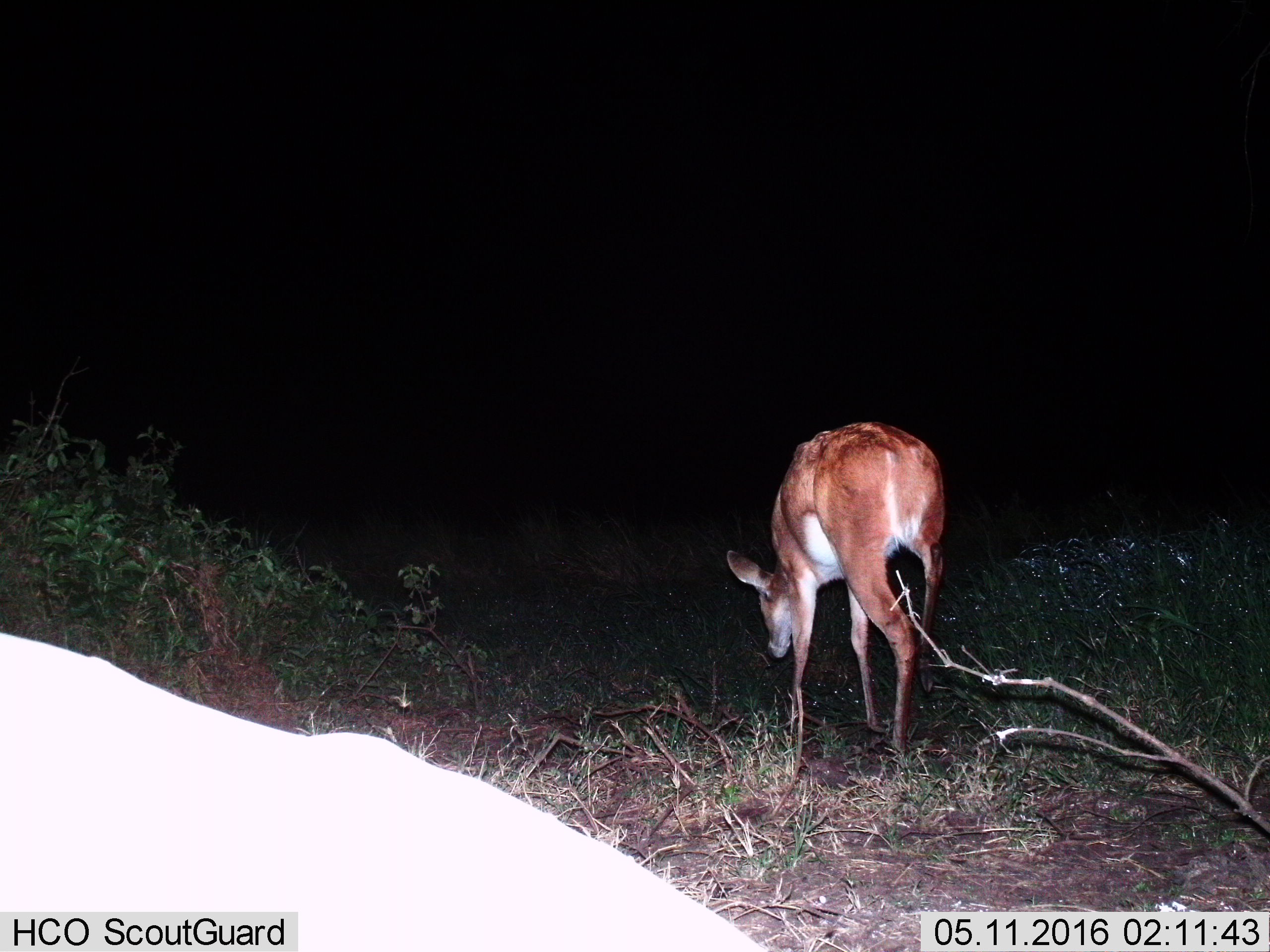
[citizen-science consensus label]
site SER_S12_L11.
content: unidentified animal